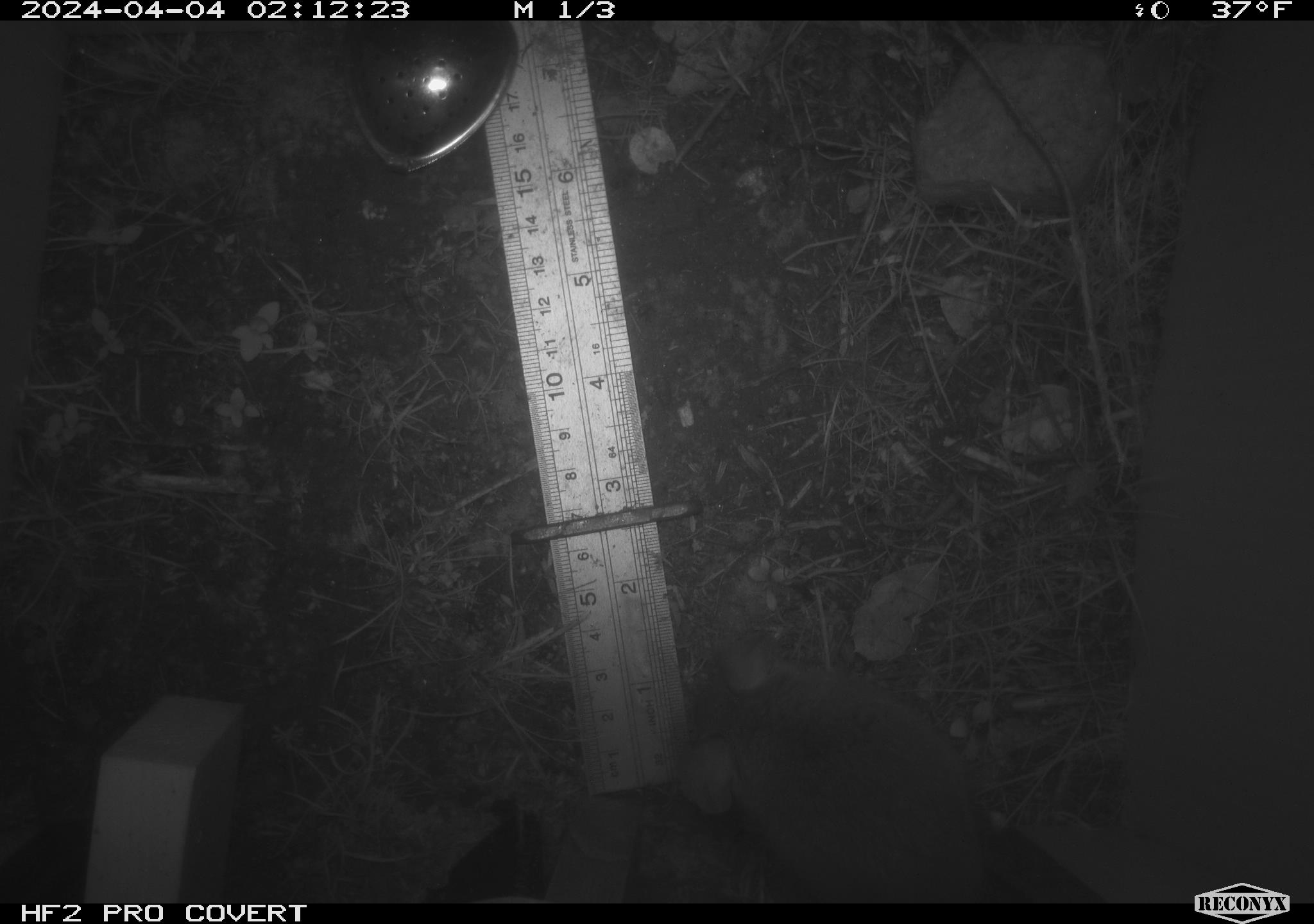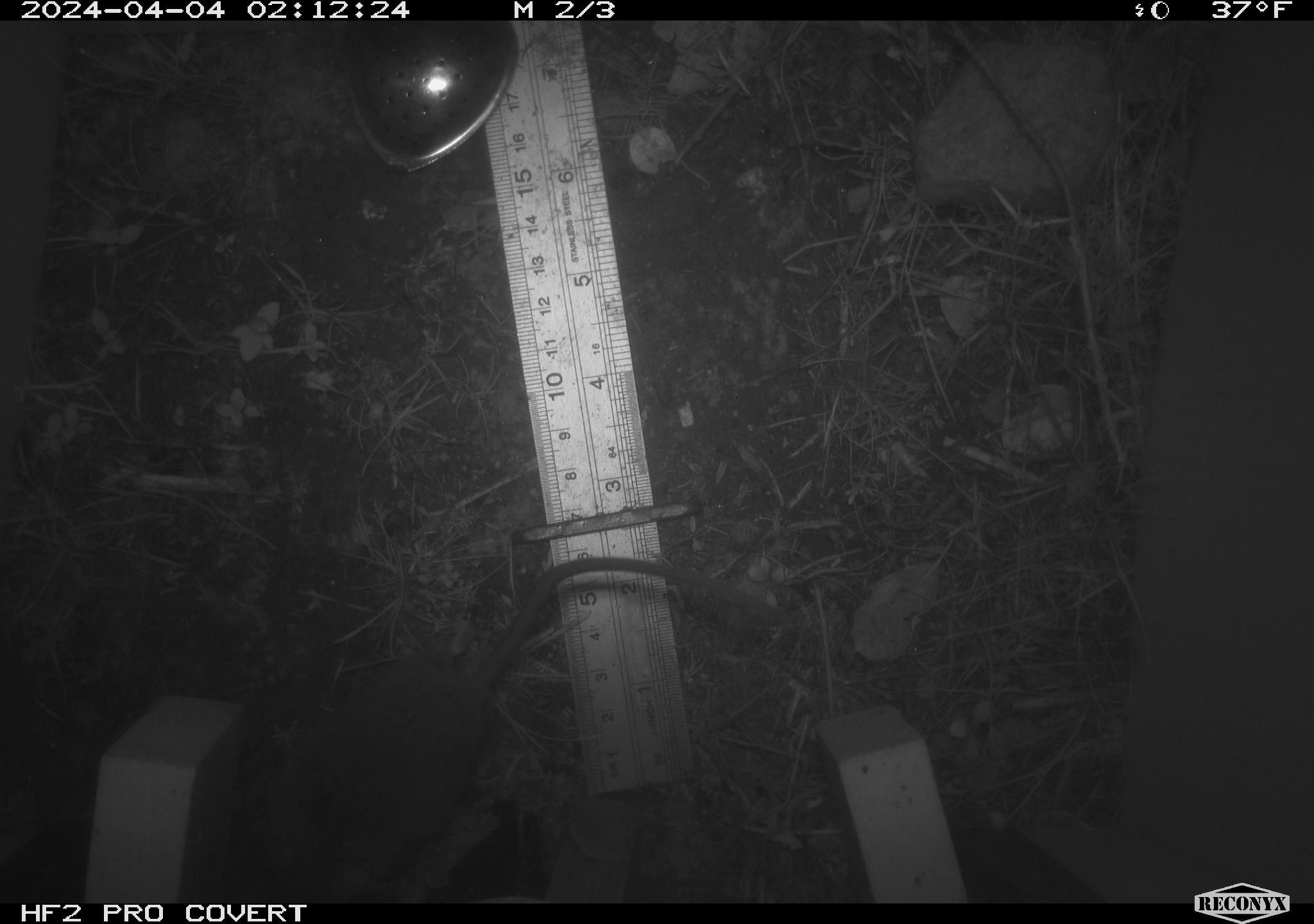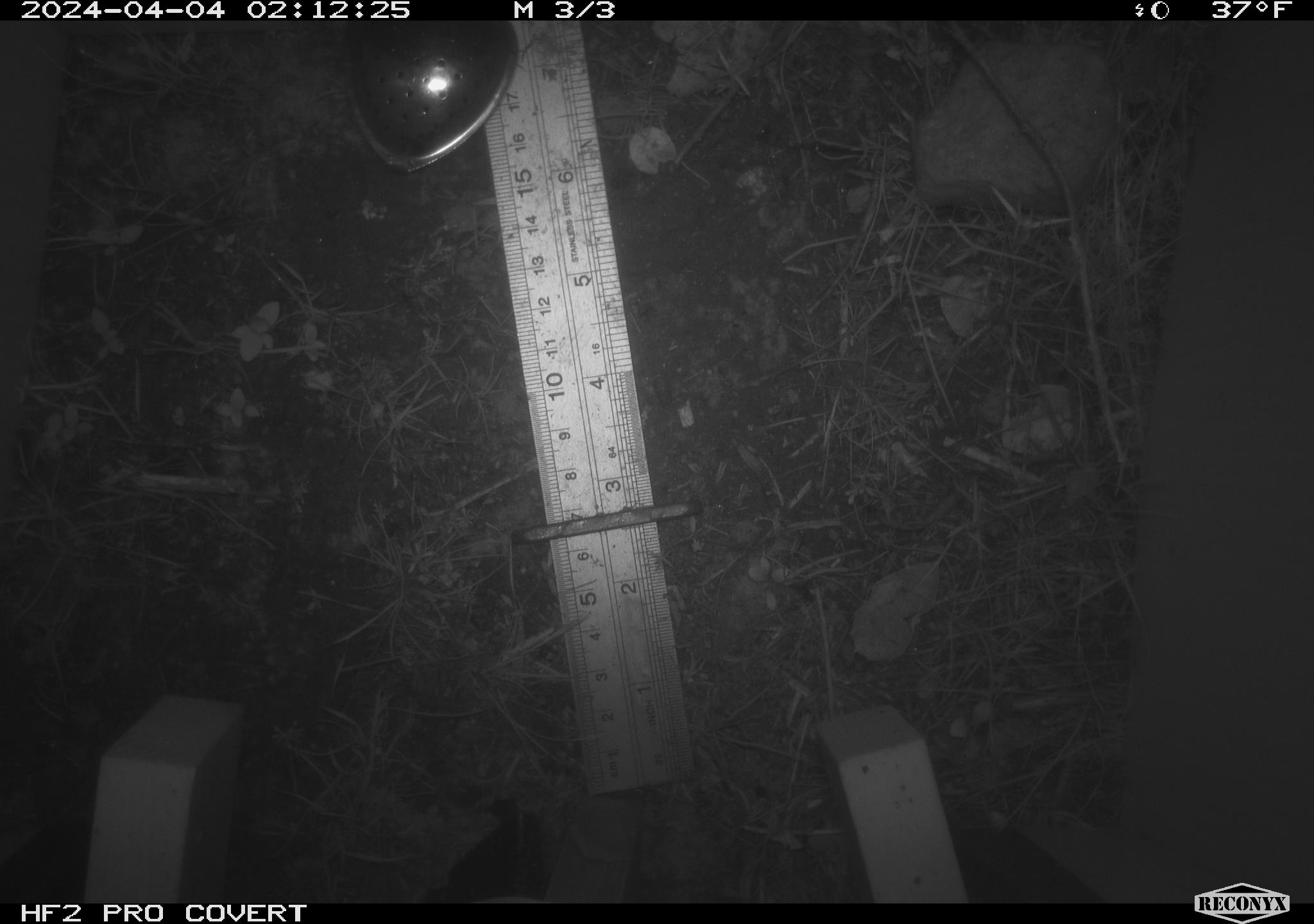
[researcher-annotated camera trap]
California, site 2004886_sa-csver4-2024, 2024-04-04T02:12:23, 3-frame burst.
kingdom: Animalia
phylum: Chordata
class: Mammalia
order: Rodentia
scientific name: Rodentia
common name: mouse species